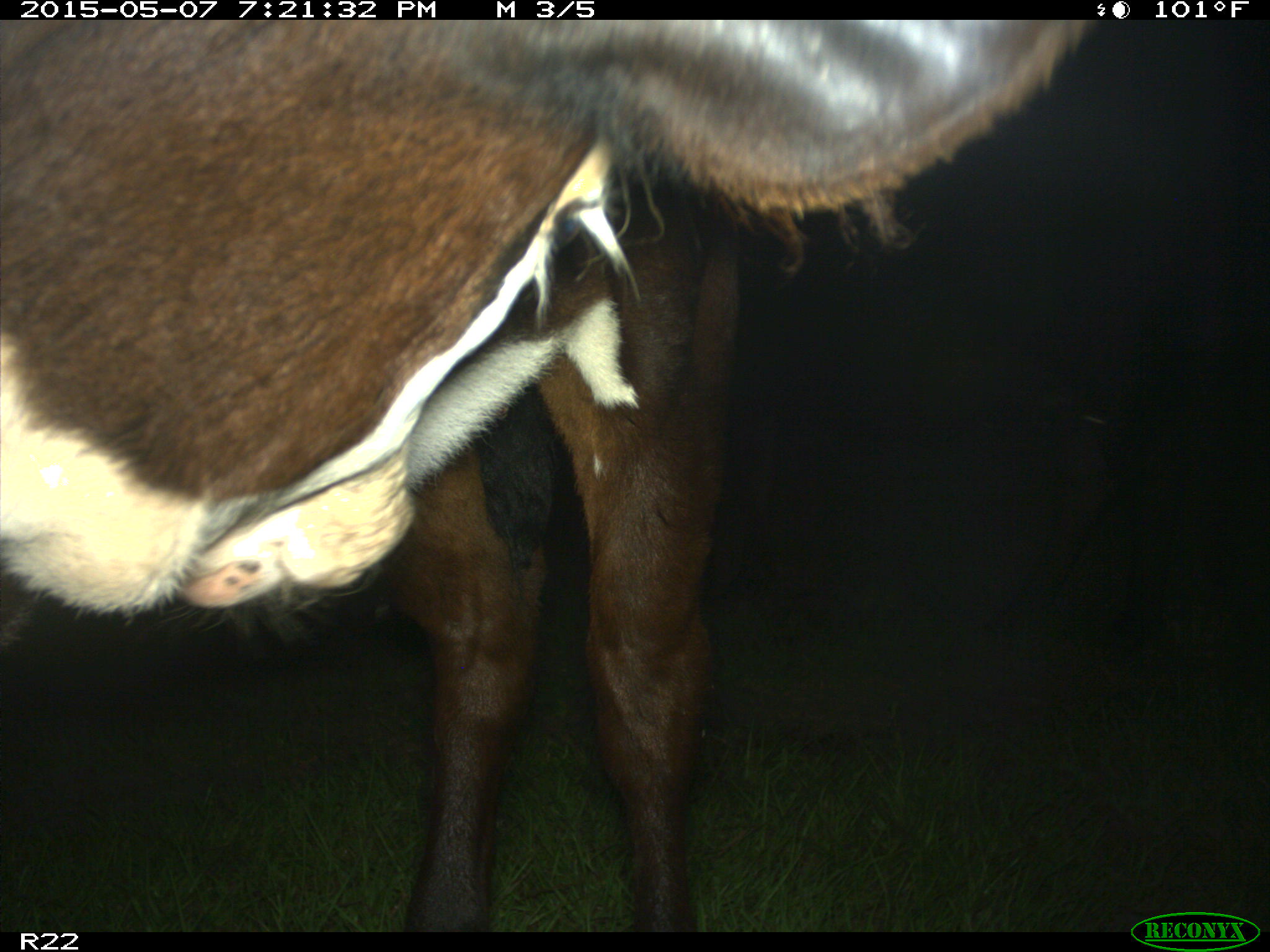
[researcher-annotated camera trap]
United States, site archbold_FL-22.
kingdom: Animalia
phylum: Chordata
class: Mammalia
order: Artiodactyla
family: Bovidae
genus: Bos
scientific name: Bos taurus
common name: domestic cow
Bos taurus (domestic cow).